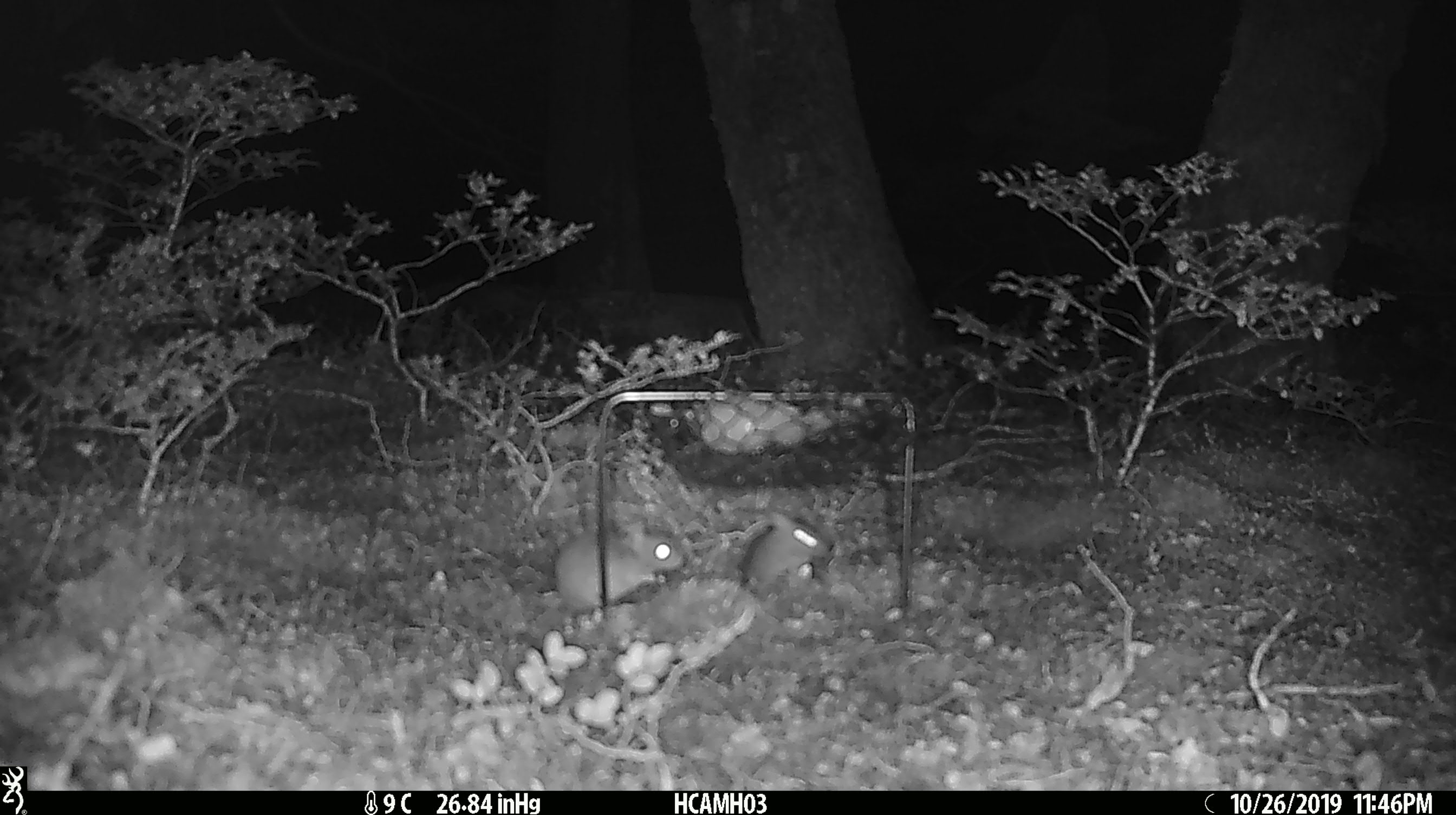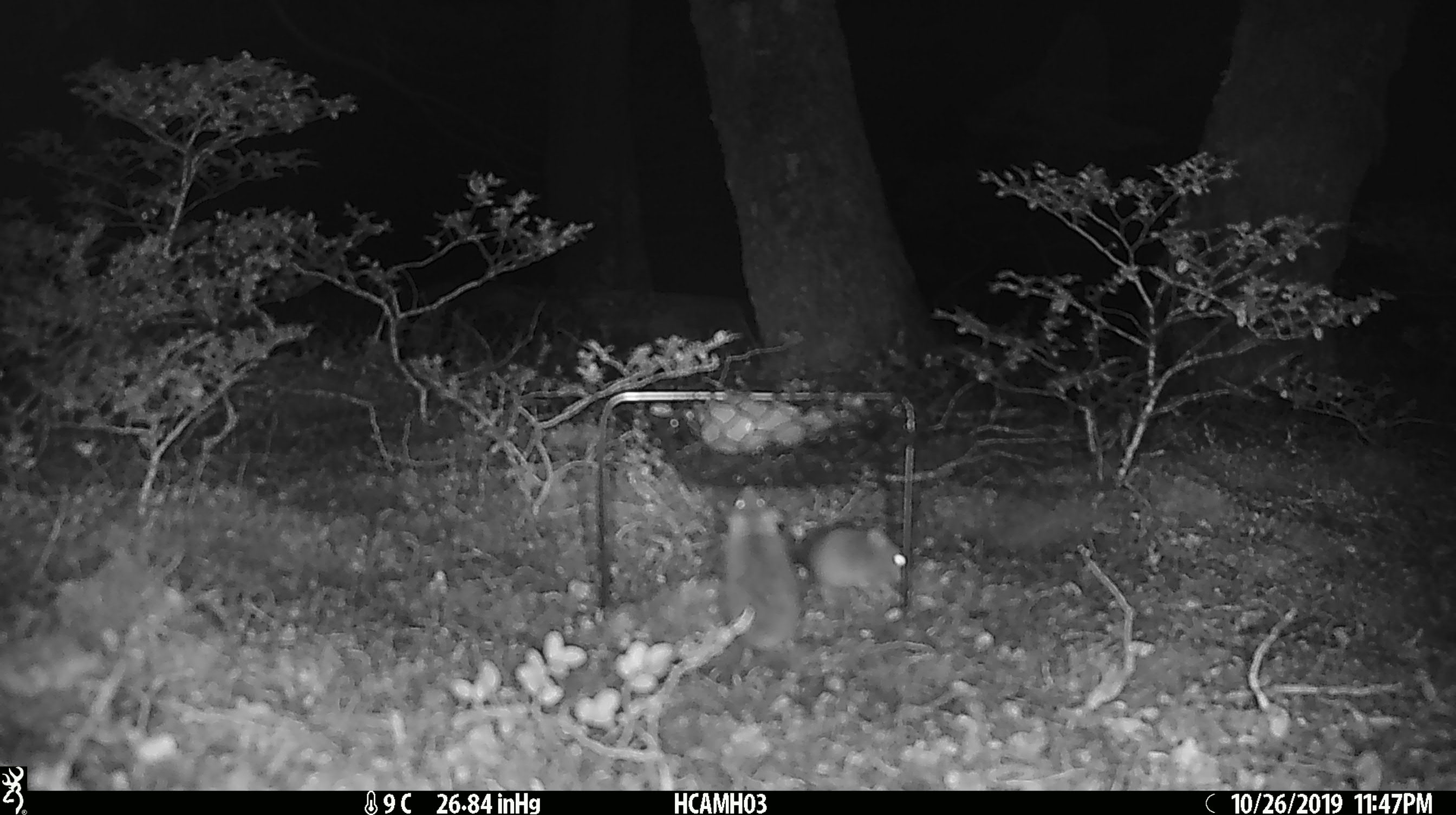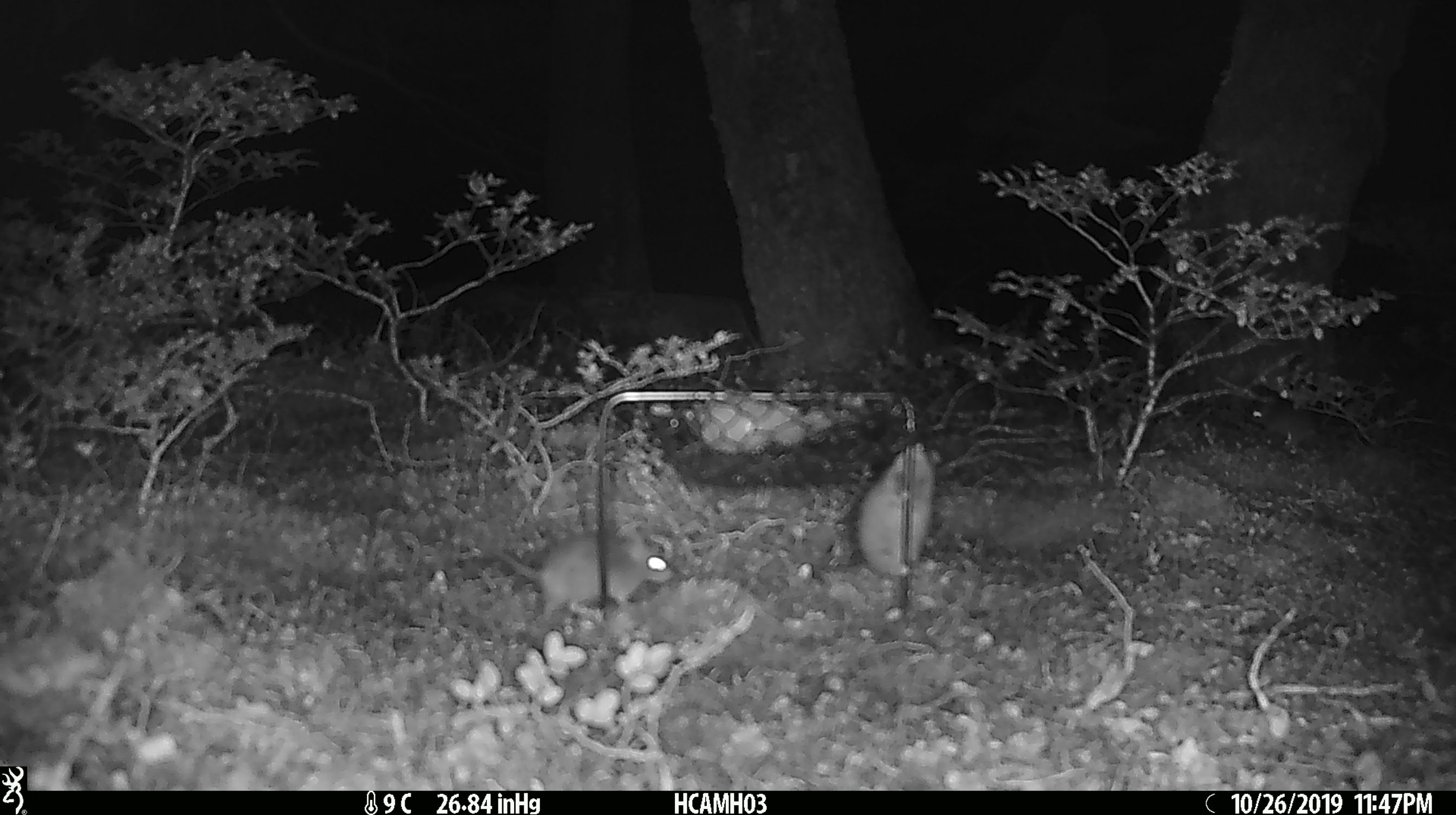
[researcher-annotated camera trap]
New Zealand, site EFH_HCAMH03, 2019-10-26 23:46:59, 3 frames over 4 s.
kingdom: Animalia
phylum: Chordata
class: Mammalia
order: Rodentia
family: Muridae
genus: Mus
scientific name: Mus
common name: mouse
Mouse (Mus).